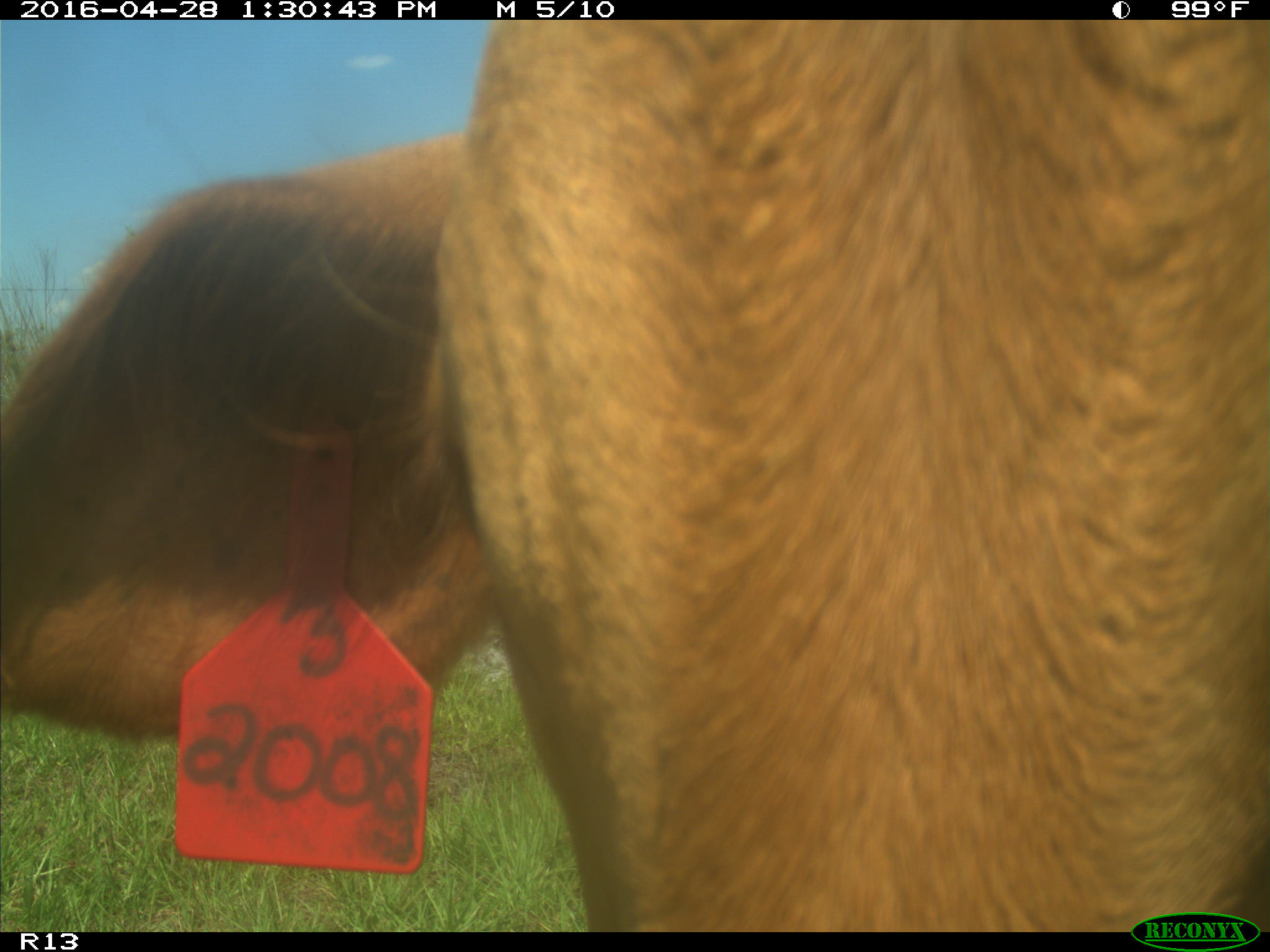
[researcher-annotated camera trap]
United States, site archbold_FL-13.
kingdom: Animalia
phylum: Chordata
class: Mammalia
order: Artiodactyla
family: Bovidae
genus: Bos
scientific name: Bos taurus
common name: domestic cow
Bos taurus (domestic cow).